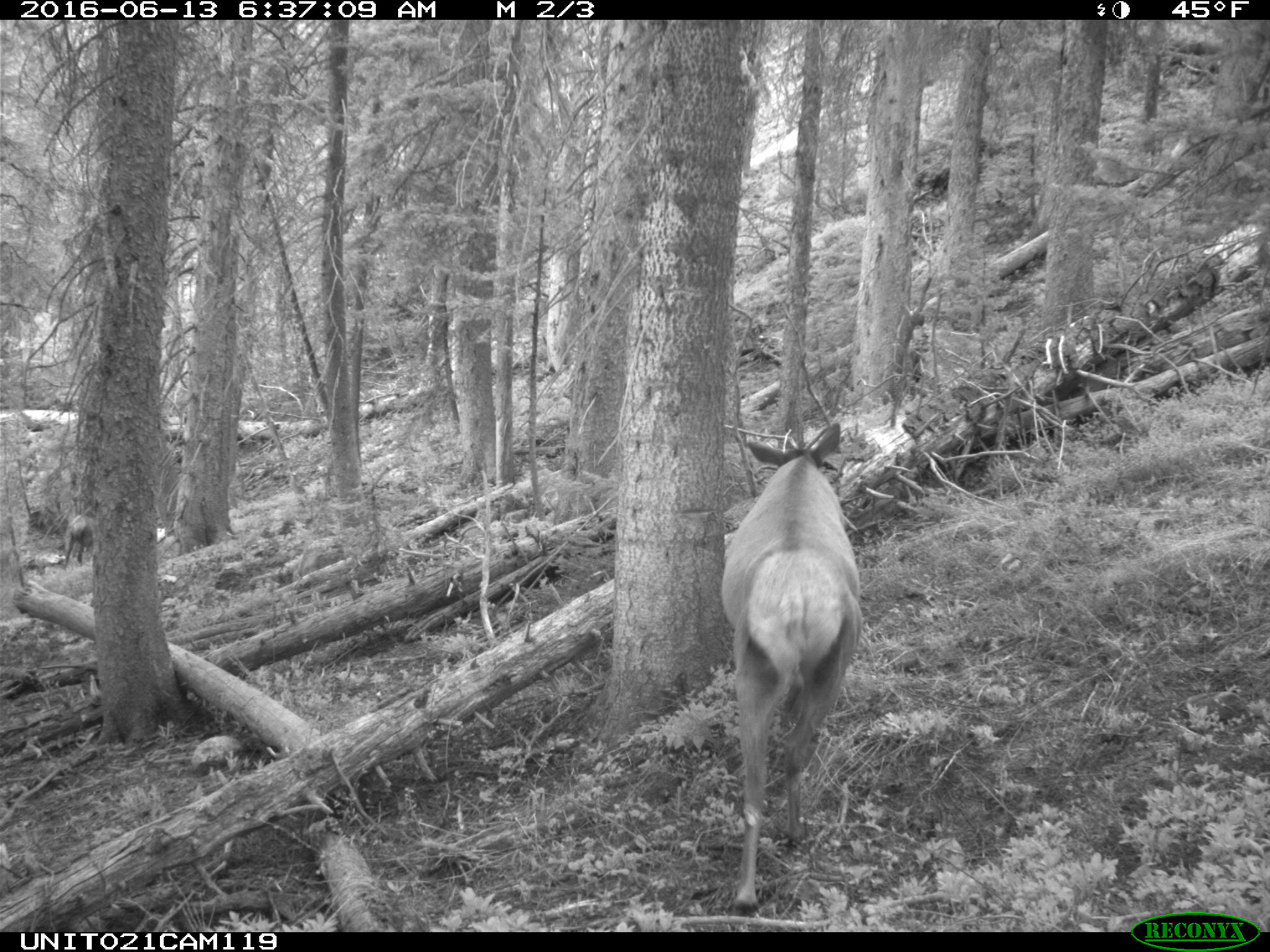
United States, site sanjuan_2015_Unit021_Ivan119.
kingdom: Animalia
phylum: Chordata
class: Mammalia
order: Artiodactyla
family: Cervidae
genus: Cervus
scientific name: Cervus elaphus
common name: red deer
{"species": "Cervus elaphus (red deer)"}